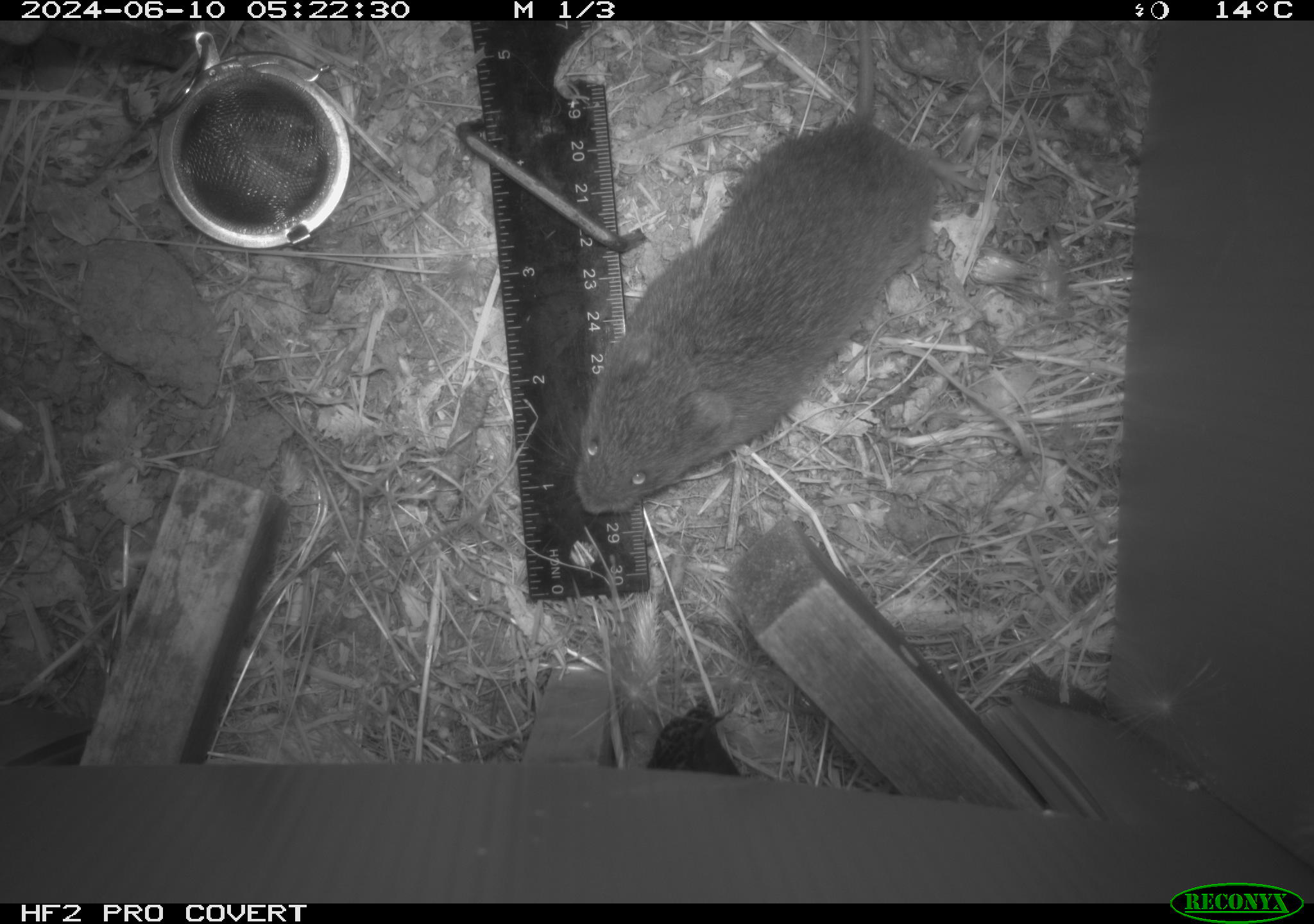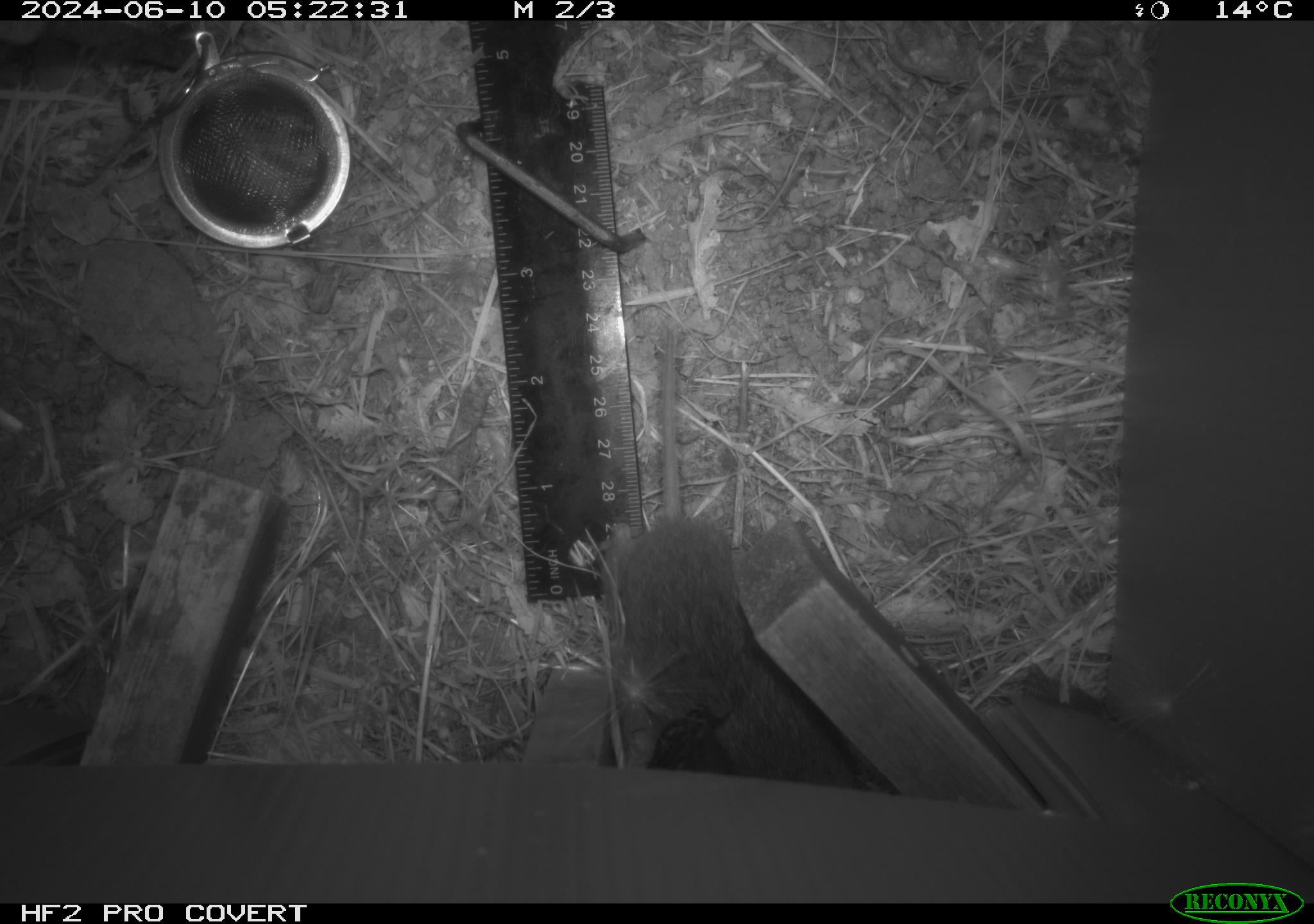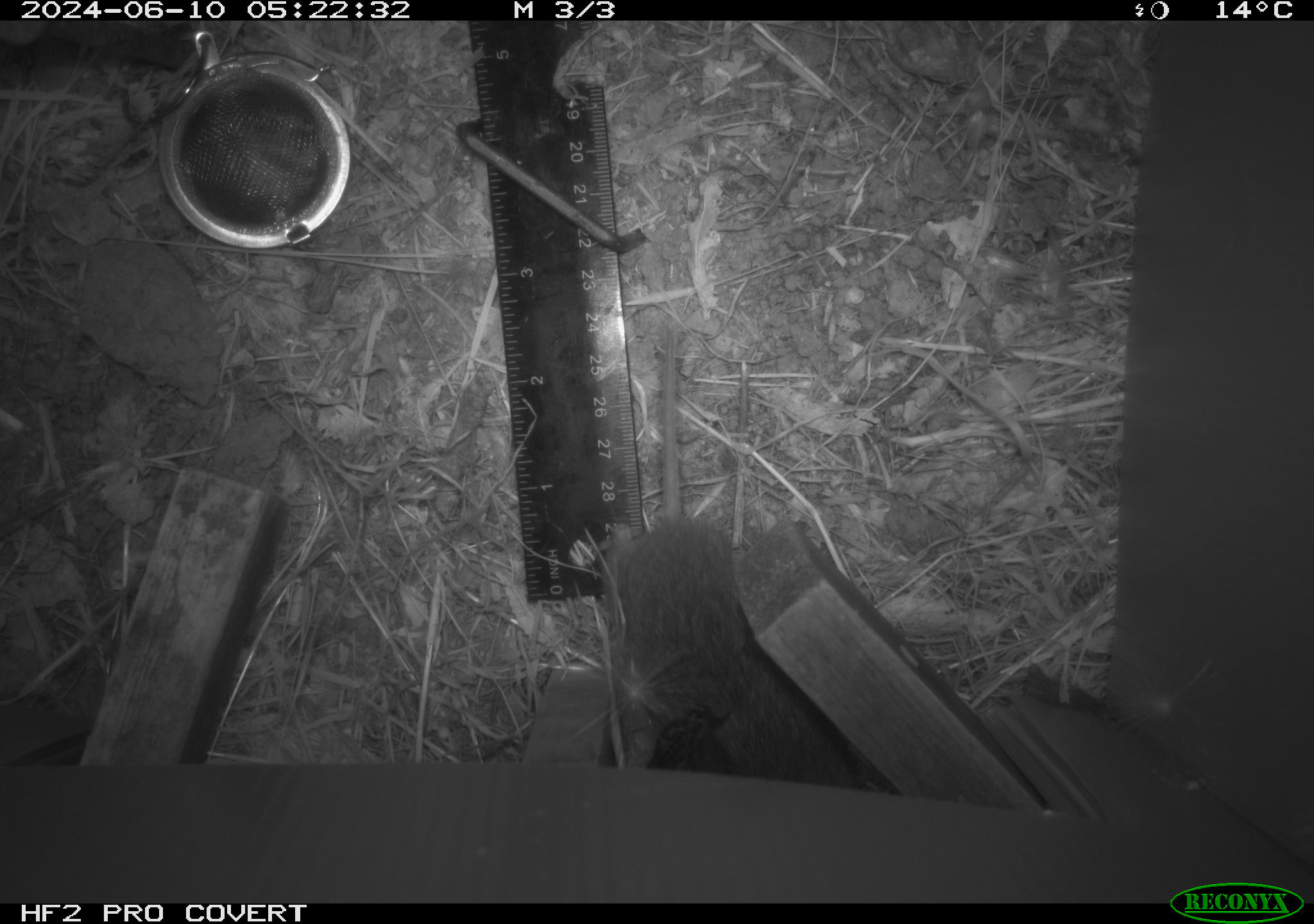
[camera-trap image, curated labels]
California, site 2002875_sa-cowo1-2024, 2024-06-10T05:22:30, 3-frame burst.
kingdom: Animalia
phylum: Chordata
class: Mammalia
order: Rodentia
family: Cricetidae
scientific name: Arvicolinae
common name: voles, lemmings, and muskrats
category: arvicolinae subfamily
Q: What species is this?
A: Arvicolinae subfamily (voles, lemmings, and muskrats) (Arvicolinae).